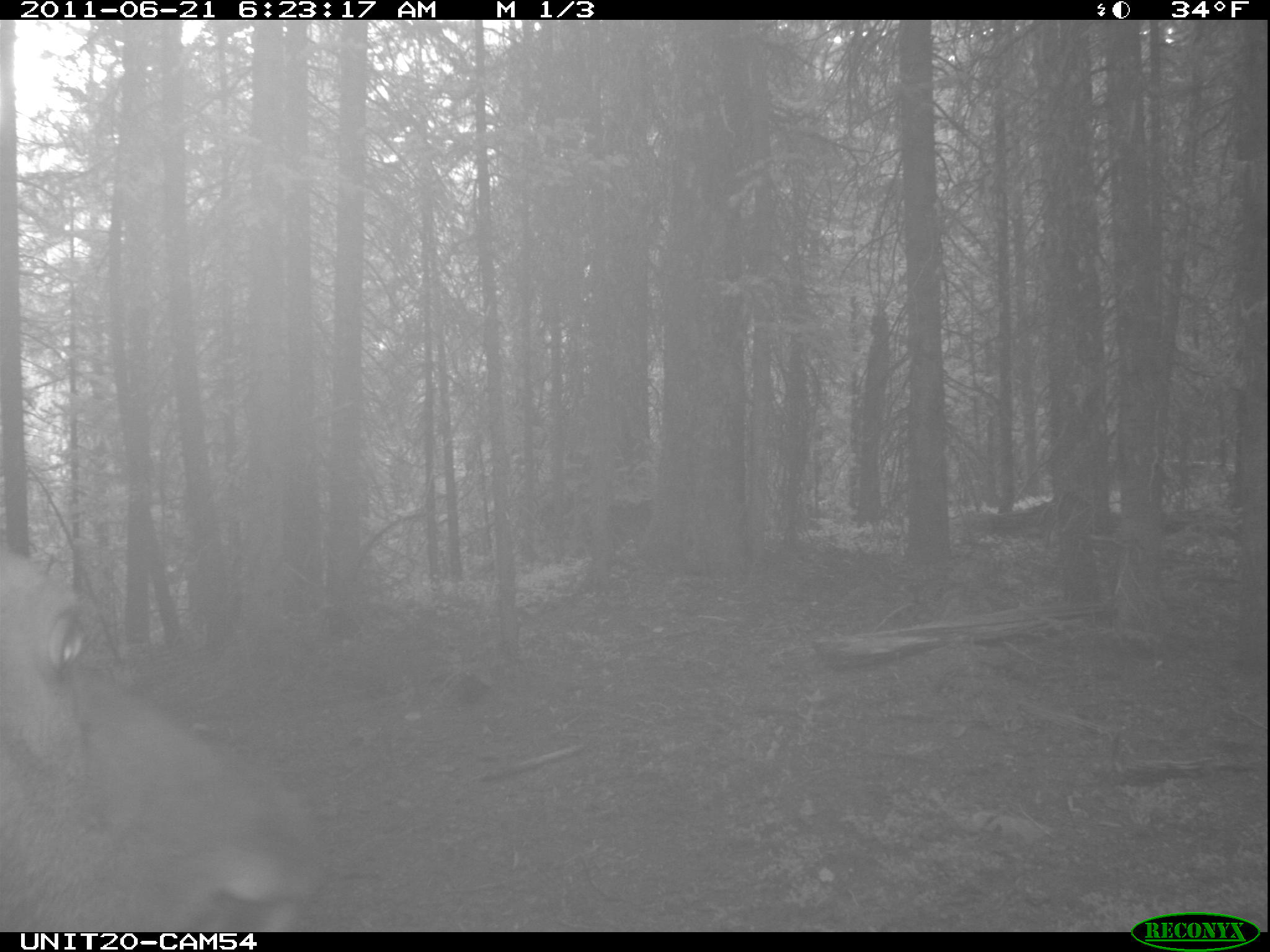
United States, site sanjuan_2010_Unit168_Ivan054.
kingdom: Animalia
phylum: Chordata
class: Mammalia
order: Artiodactyla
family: Cervidae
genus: Cervus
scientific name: Cervus elaphus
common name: red deer